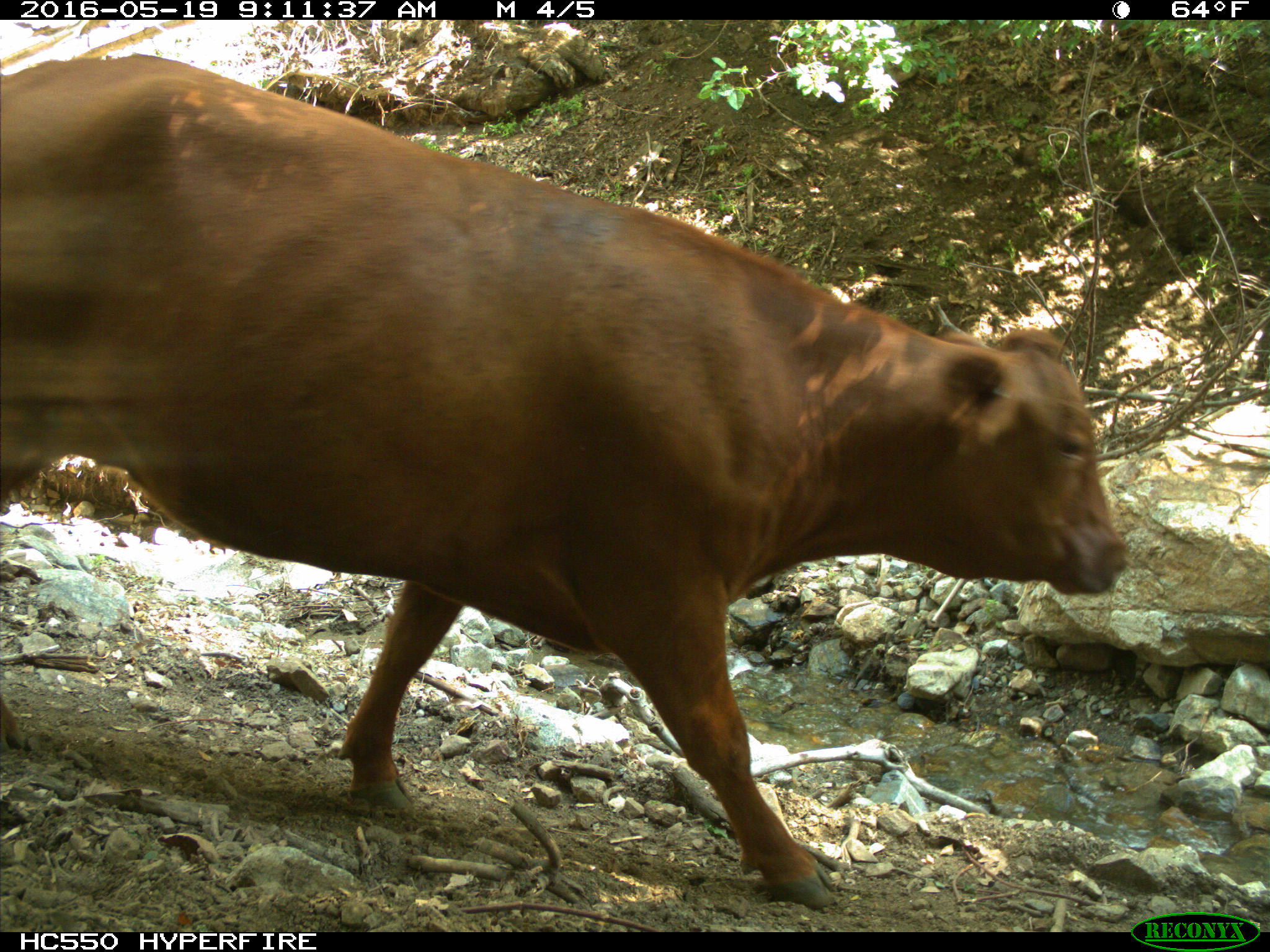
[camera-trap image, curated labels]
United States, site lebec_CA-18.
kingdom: Animalia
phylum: Chordata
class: Mammalia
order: Artiodactyla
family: Bovidae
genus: Bos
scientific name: Bos taurus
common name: domestic cow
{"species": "Bos taurus (domestic cow)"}